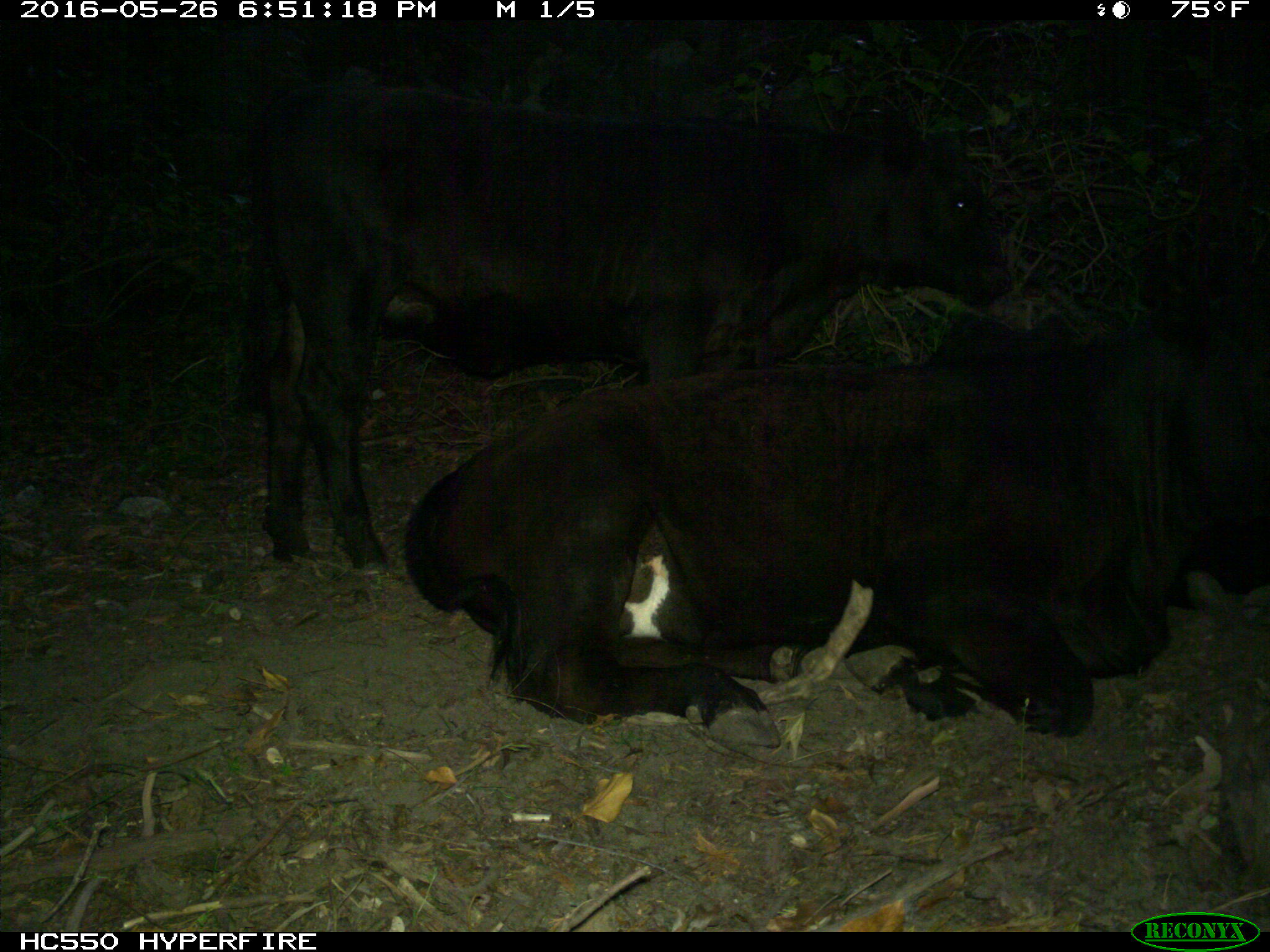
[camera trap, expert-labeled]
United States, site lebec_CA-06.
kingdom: Animalia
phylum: Chordata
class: Mammalia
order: Artiodactyla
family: Bovidae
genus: Bos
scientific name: Bos taurus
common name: domestic cow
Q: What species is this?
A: Bos taurus (domestic cow).